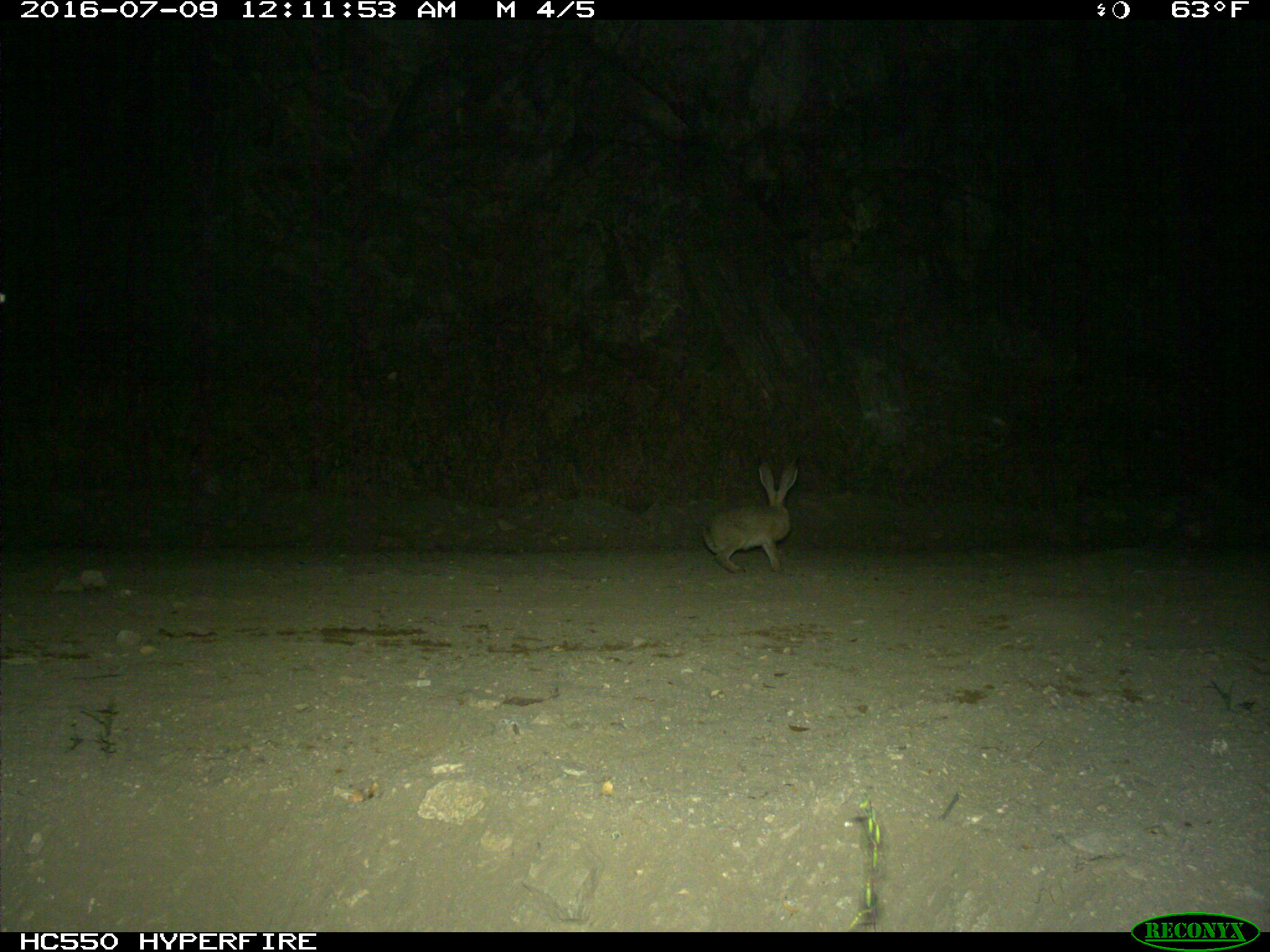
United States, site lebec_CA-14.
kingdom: Animalia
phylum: Chordata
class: Mammalia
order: Lagomorpha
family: Leporidae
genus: Lepus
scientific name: Lepus californicus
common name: black-tailed jackrabbit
Lepus californicus (black-tailed jackrabbit).